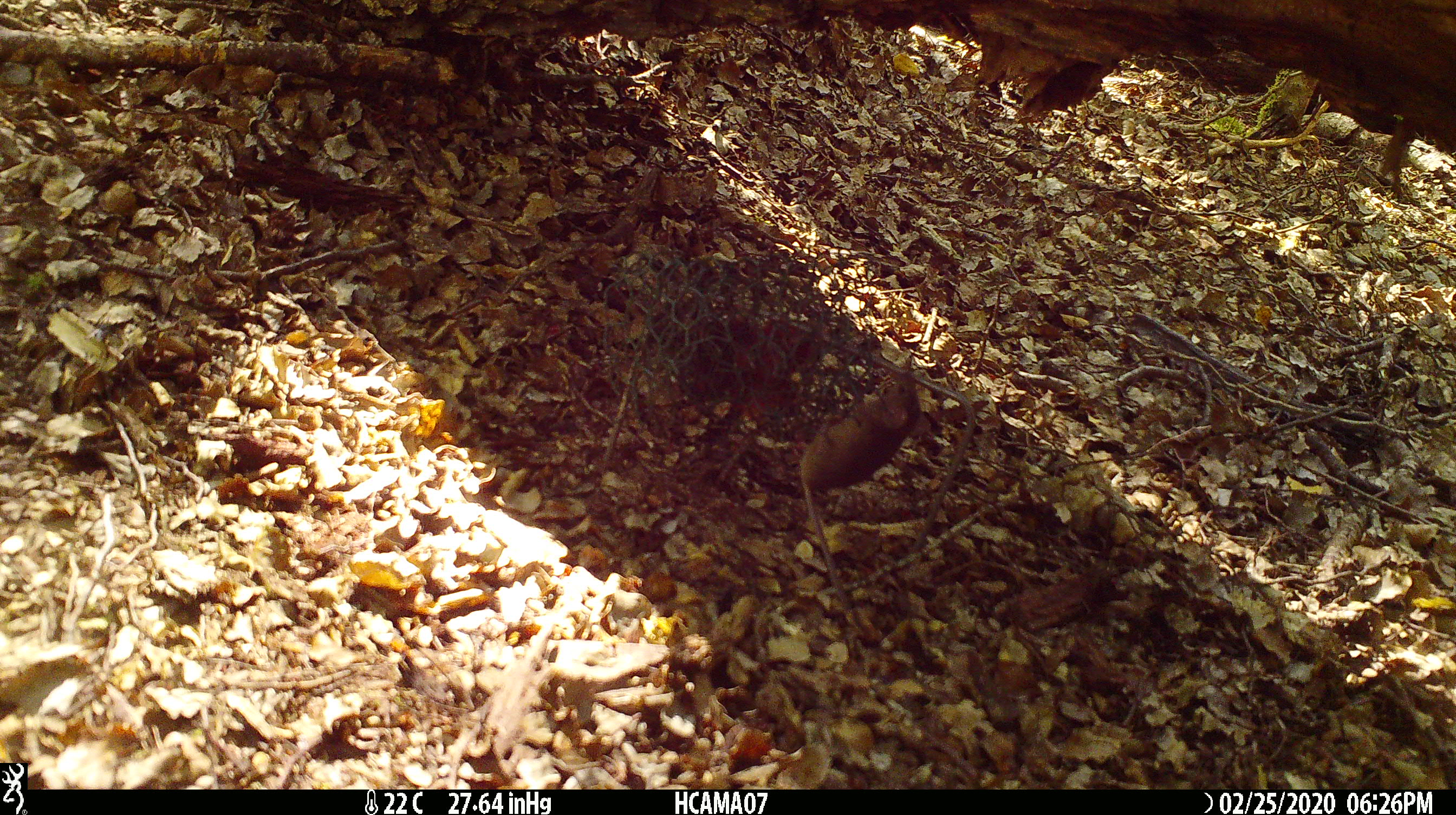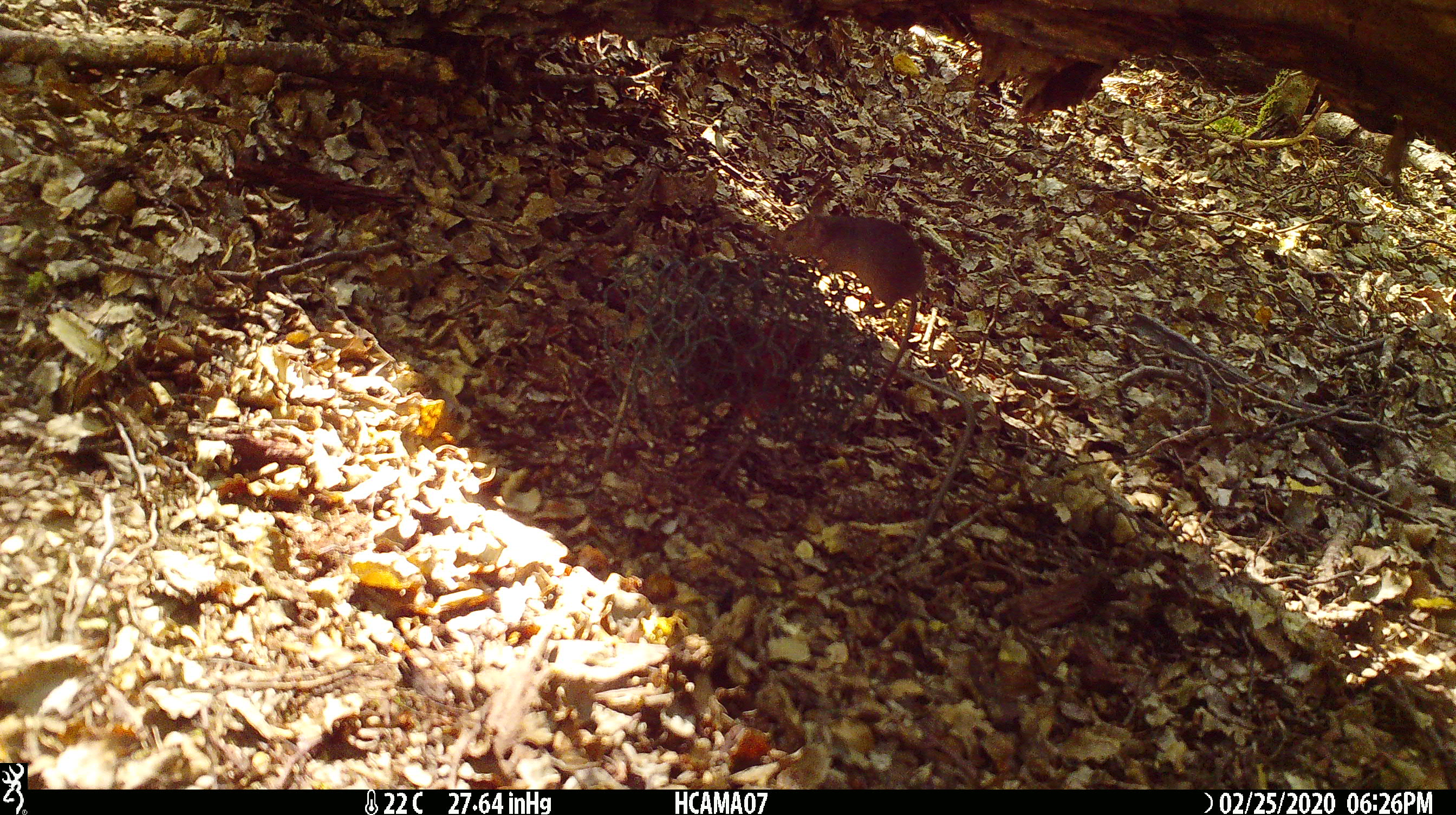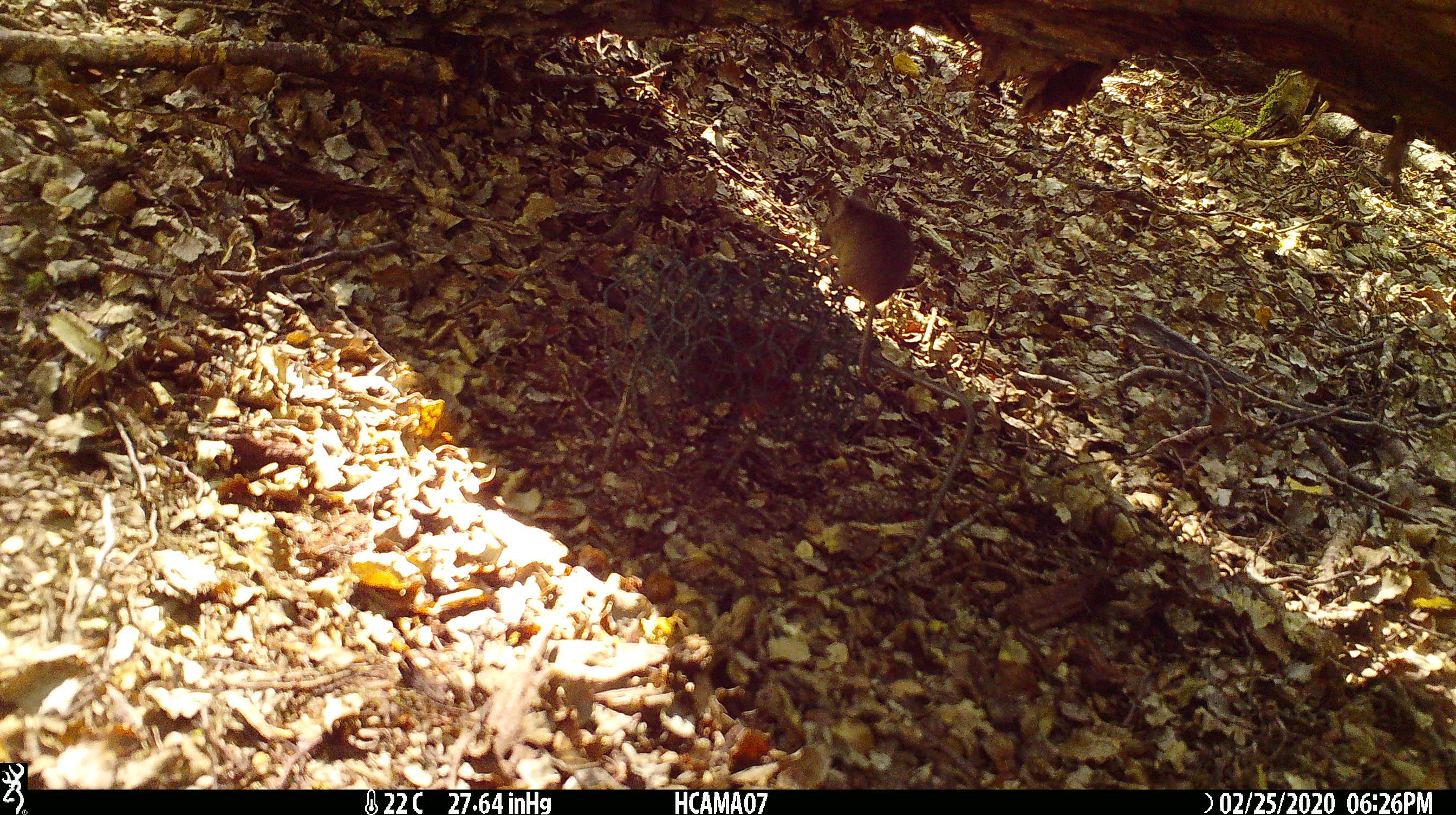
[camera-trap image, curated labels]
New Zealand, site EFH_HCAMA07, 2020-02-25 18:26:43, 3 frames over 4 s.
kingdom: Animalia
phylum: Chordata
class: Mammalia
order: Rodentia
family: Muridae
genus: Mus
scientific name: Mus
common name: mouse